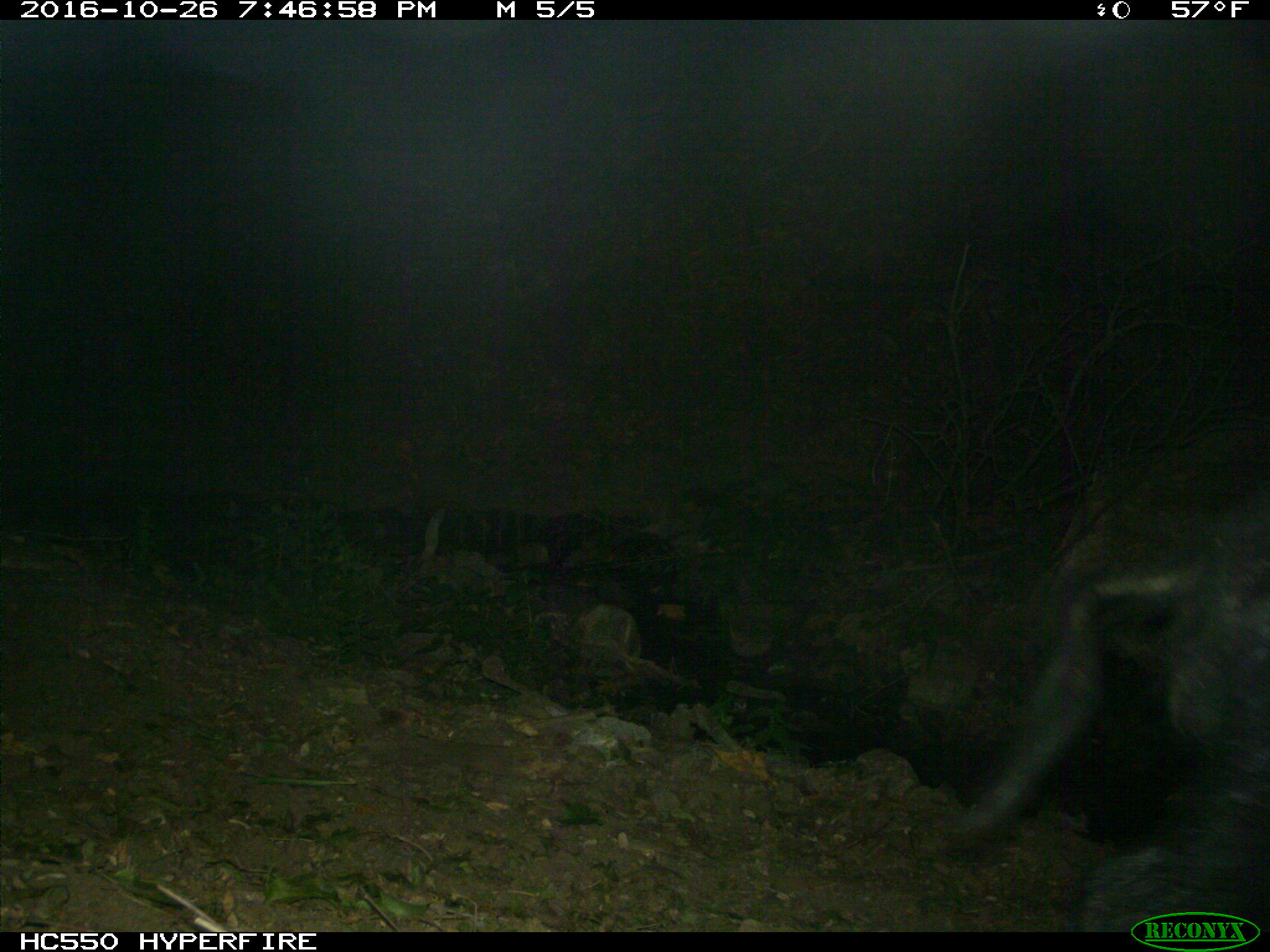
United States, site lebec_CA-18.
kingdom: Animalia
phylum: Chordata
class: Mammalia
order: Artiodactyla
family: Suidae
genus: Sus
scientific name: Sus scrofa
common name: wild boar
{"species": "Sus scrofa (wild boar)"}